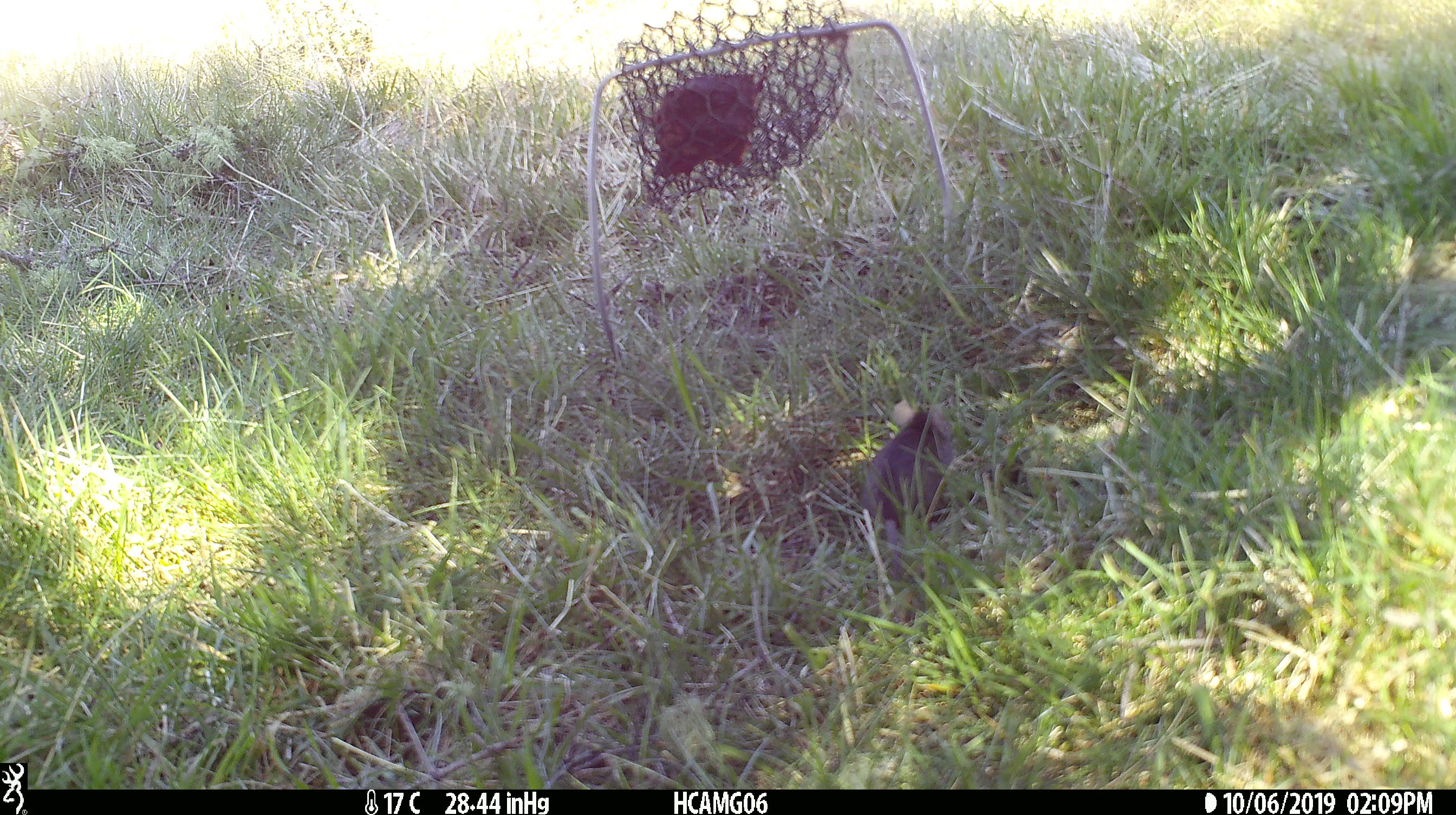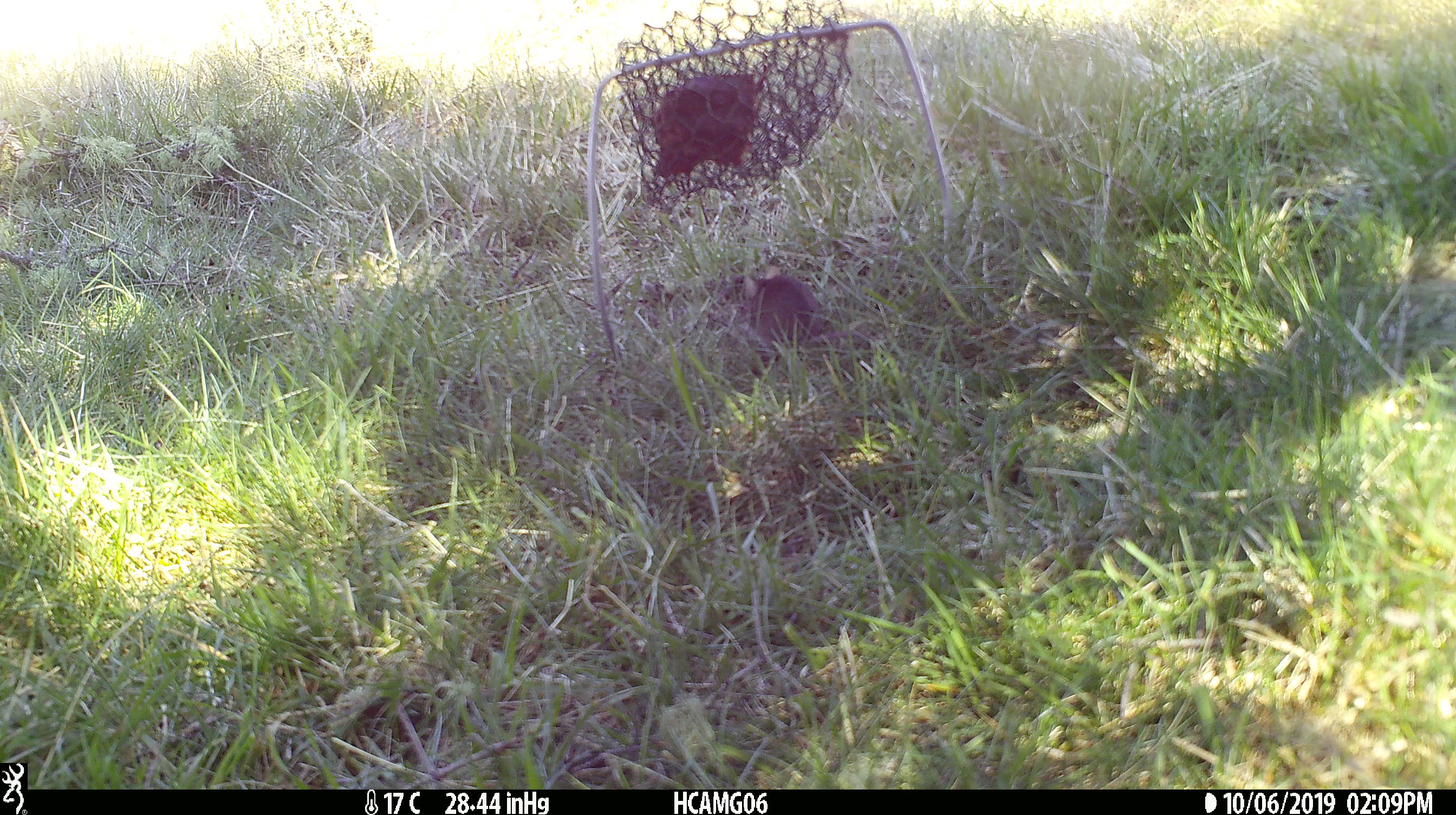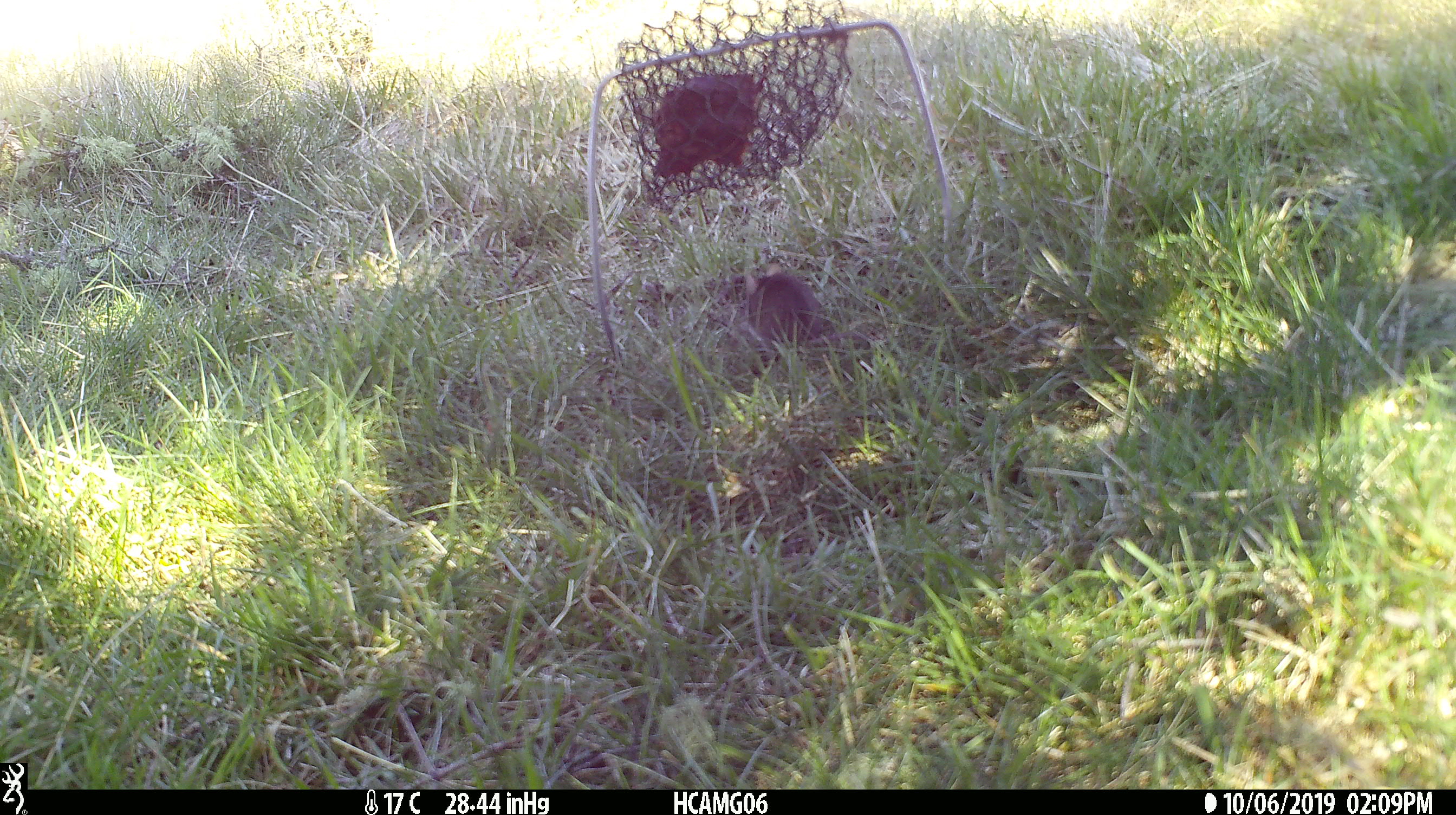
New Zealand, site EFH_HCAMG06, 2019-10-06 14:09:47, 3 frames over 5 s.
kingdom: Animalia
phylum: Chordata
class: Mammalia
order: Rodentia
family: Muridae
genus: Mus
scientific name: Mus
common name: mouse